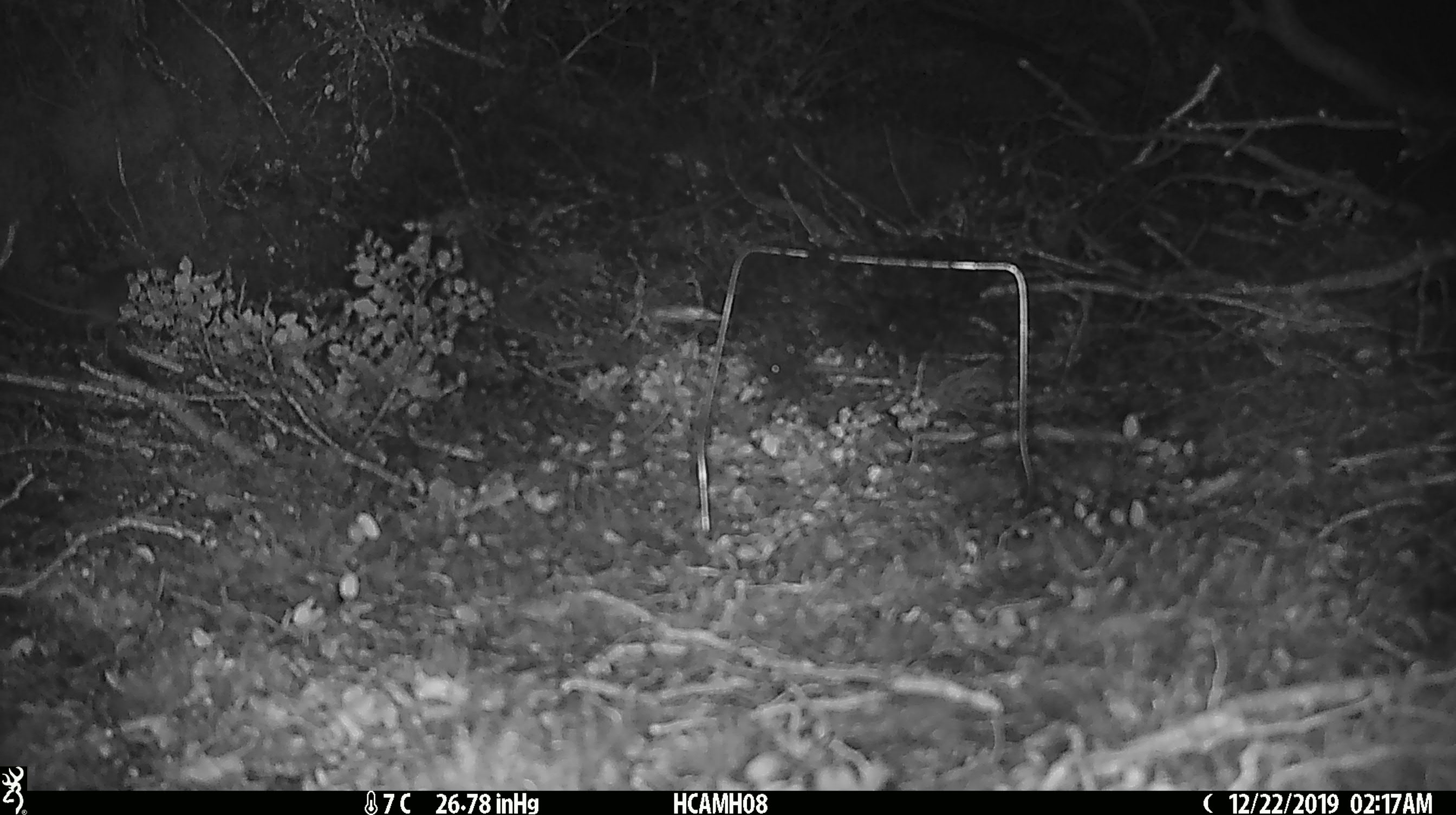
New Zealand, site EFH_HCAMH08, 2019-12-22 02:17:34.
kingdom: Animalia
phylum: Chordata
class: Mammalia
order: Rodentia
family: Muridae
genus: Mus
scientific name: Mus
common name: mouse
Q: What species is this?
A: Mouse (Mus).